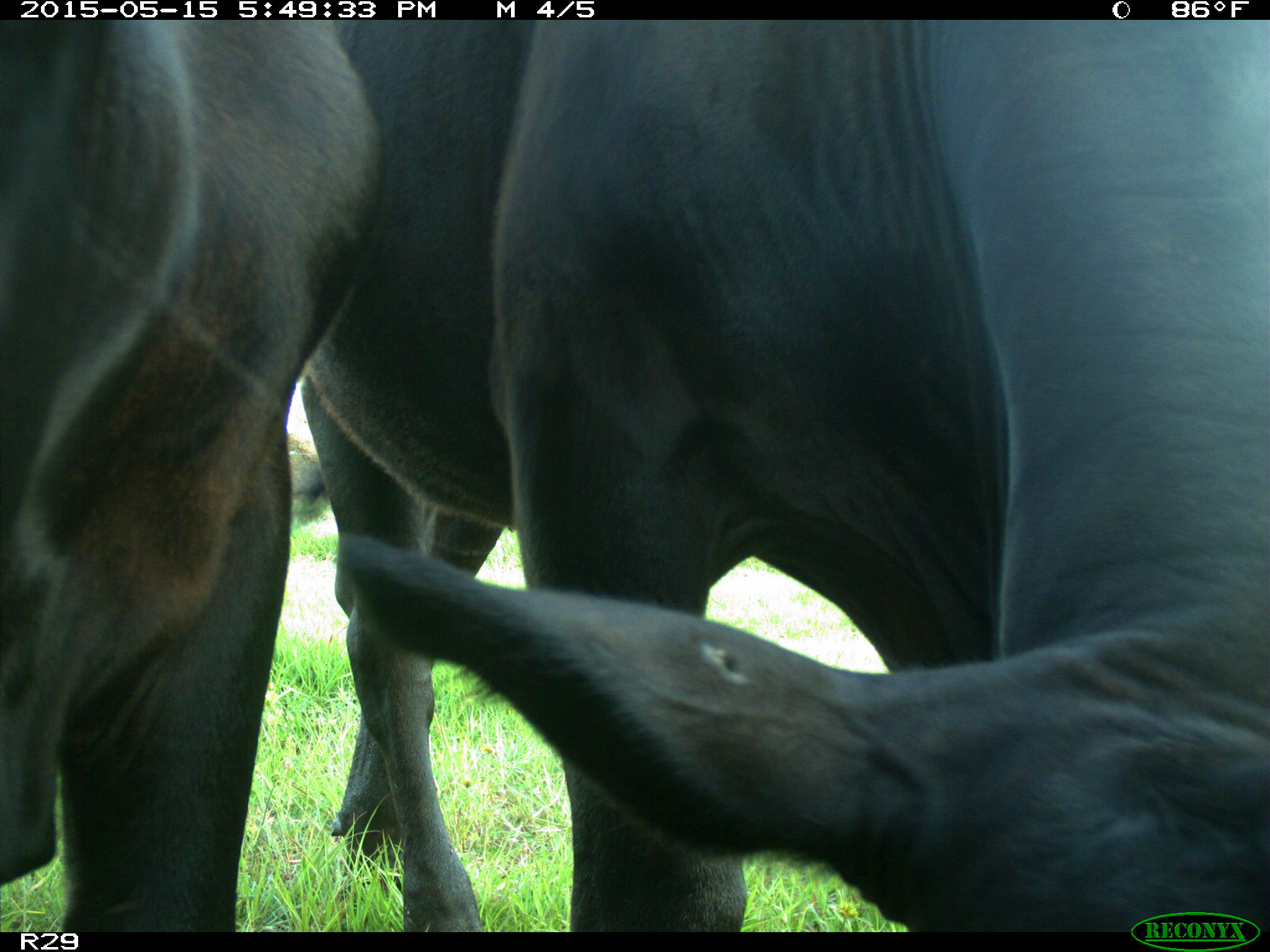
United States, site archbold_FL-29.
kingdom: Animalia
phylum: Chordata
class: Mammalia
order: Artiodactyla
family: Bovidae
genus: Bos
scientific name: Bos taurus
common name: domestic cow